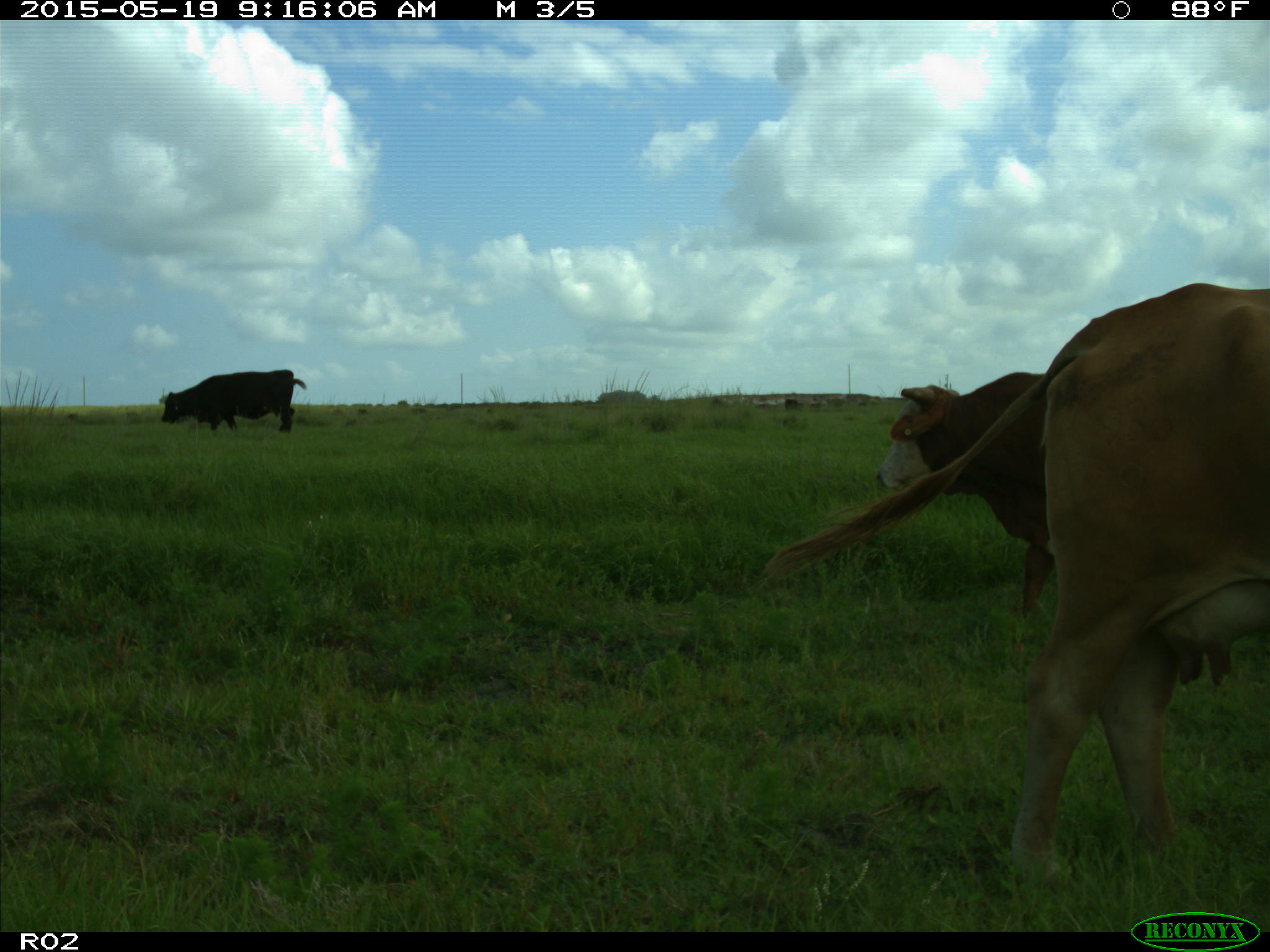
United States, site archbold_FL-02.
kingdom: Animalia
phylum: Chordata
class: Mammalia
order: Artiodactyla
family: Bovidae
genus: Bos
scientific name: Bos taurus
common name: domestic cow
Bos taurus (domestic cow).